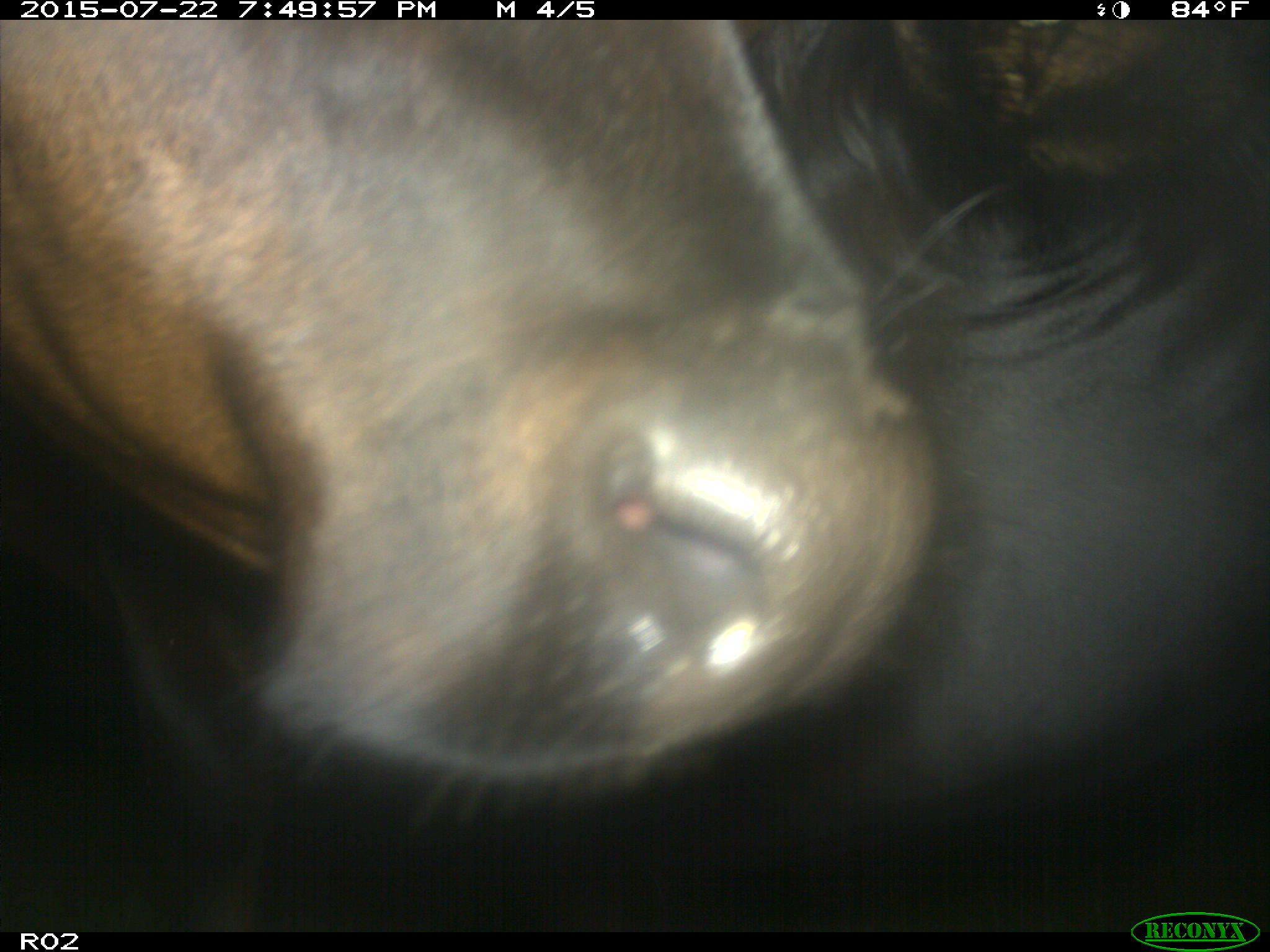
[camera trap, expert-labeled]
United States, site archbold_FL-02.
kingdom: Animalia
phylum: Chordata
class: Mammalia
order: Artiodactyla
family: Bovidae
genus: Bos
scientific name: Bos taurus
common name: domestic cow